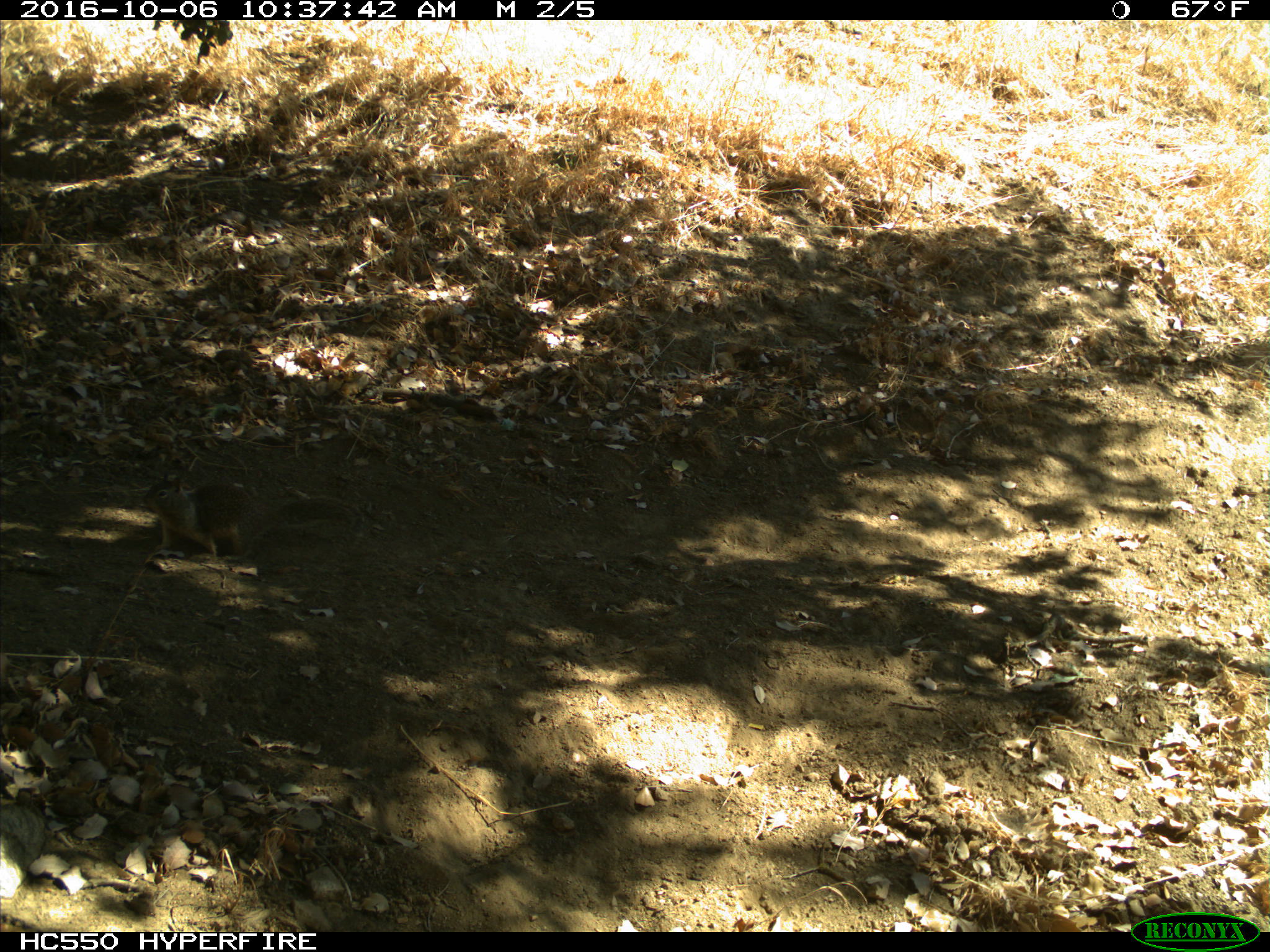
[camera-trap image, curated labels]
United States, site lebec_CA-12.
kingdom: Animalia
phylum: Chordata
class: Mammalia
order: Rodentia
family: Sciuridae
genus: Otospermophilus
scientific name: Otospermophilus beecheyi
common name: california ground squirrel